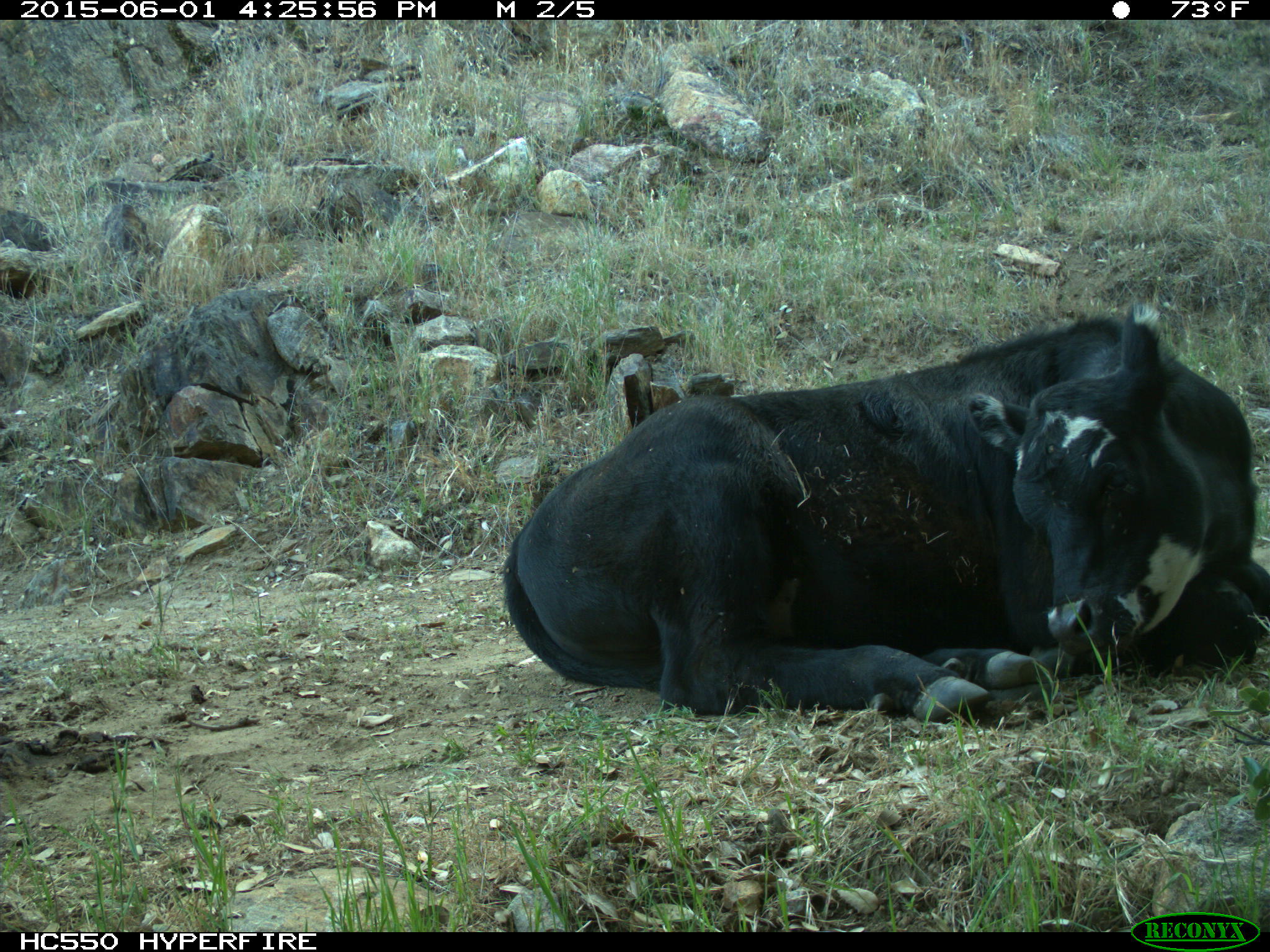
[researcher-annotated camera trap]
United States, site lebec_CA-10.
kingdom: Animalia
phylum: Chordata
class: Mammalia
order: Artiodactyla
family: Bovidae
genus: Bos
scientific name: Bos taurus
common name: domestic cow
Bos taurus (domestic cow).